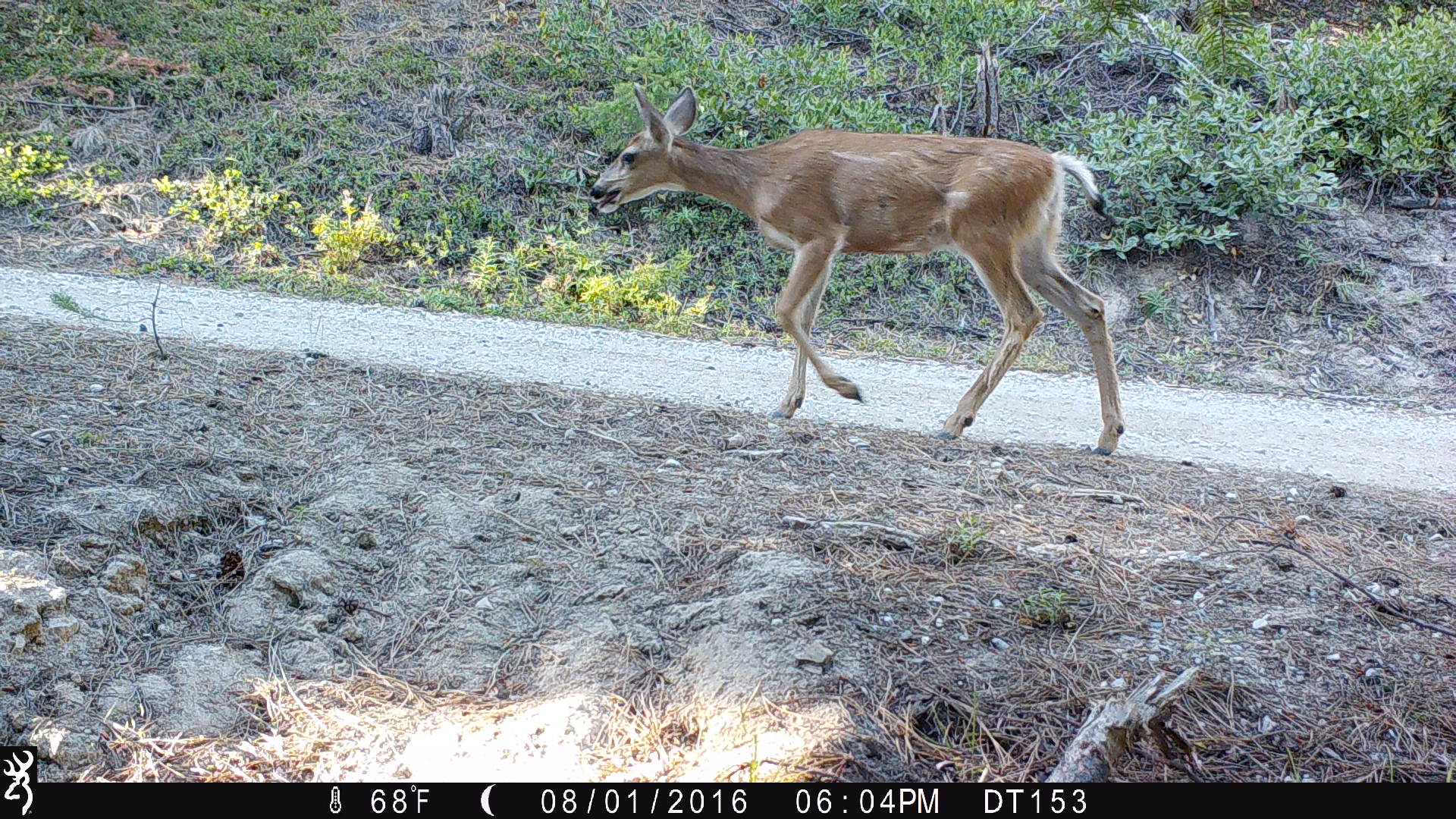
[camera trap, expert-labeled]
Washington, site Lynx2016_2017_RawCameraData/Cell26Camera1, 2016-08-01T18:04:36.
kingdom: Animalia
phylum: Chordata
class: Mammalia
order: Artiodactyla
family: Cervidae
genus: Odocoileus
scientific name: Odocoileus hemionus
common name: mule deer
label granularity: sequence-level